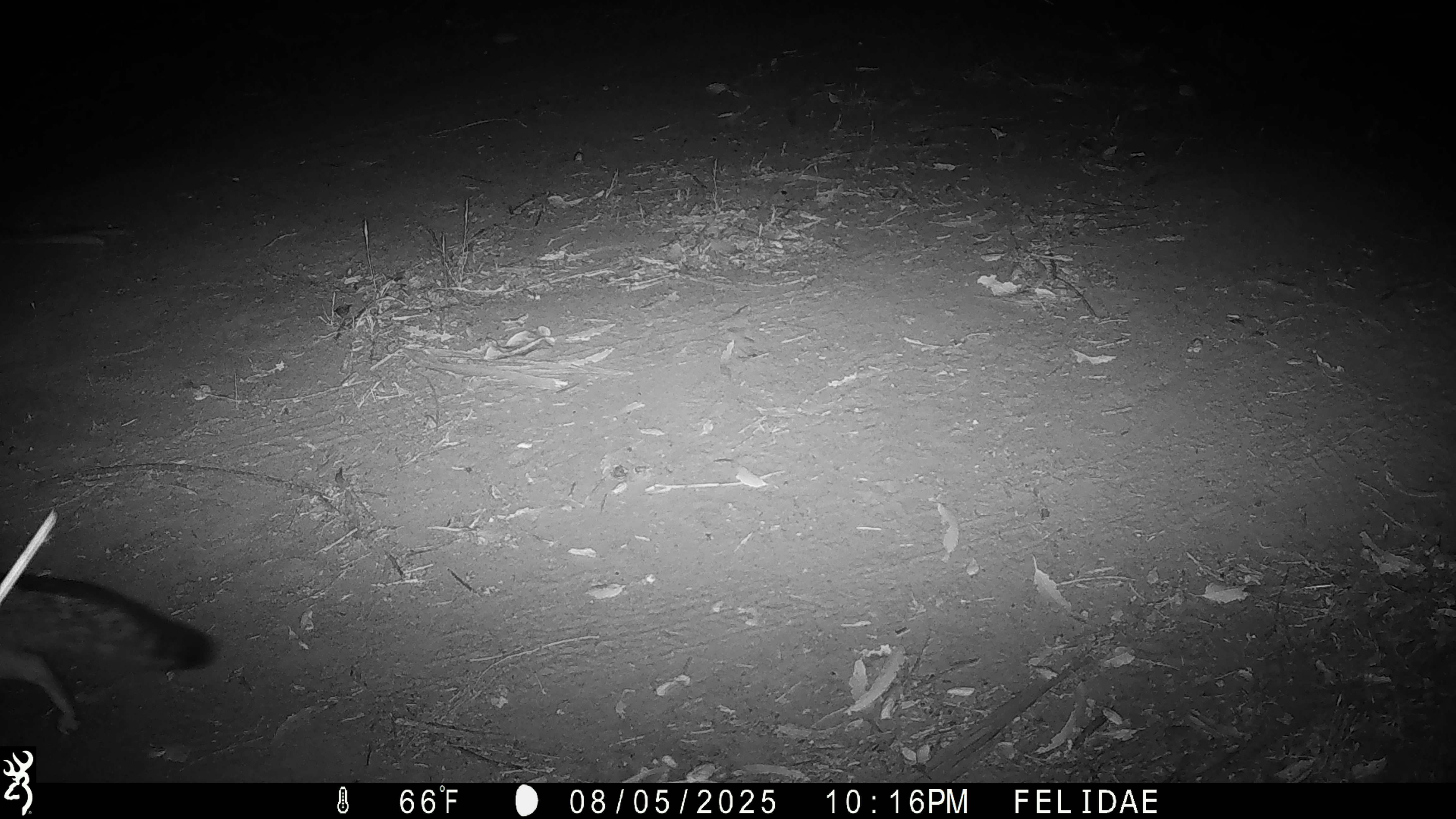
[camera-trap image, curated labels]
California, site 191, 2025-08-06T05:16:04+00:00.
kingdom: Animalia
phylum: Chordata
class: Mammalia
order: Carnivora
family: Canidae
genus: Urocyon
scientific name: Urocyon cinereoargenteus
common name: gray fox